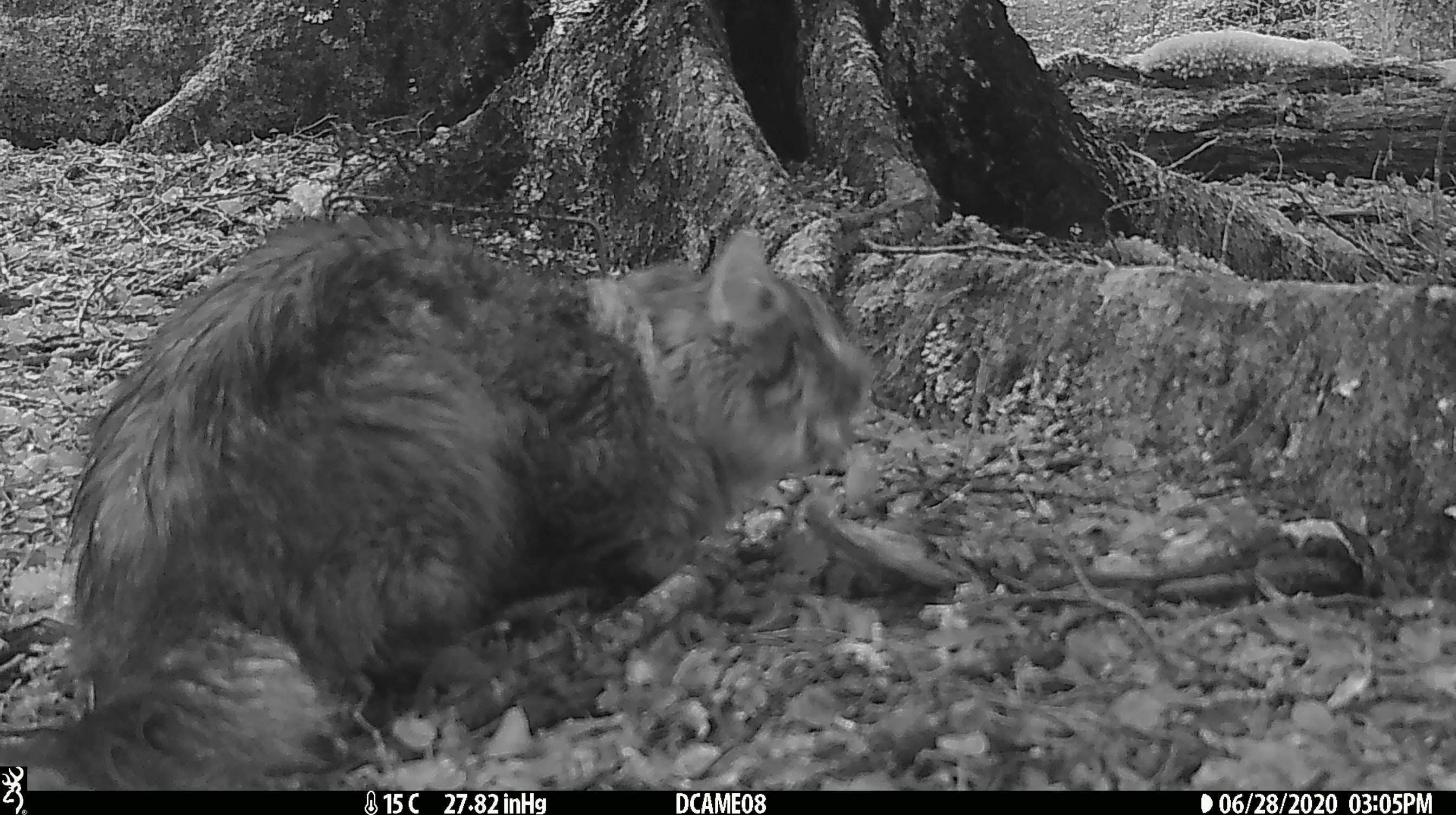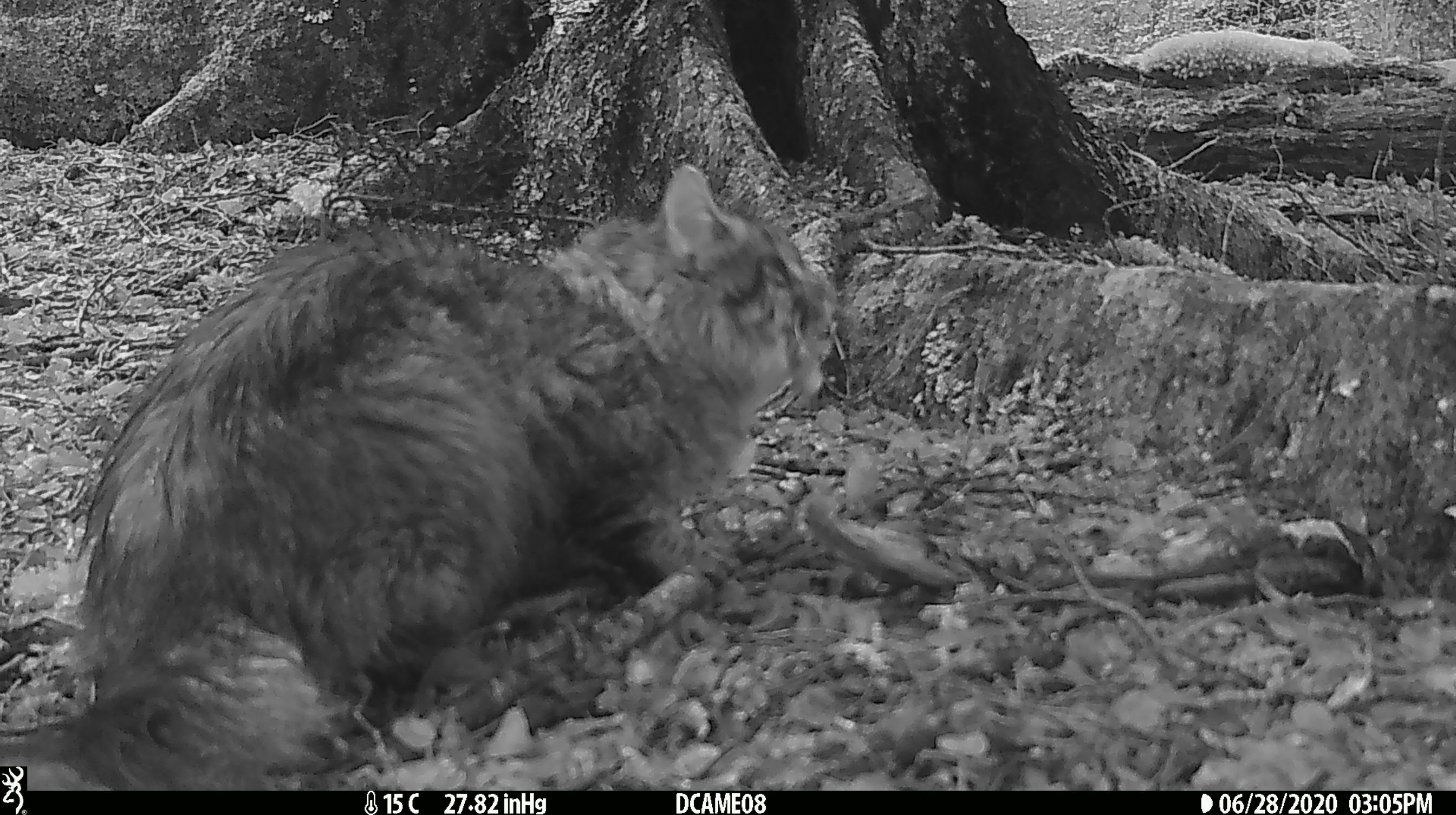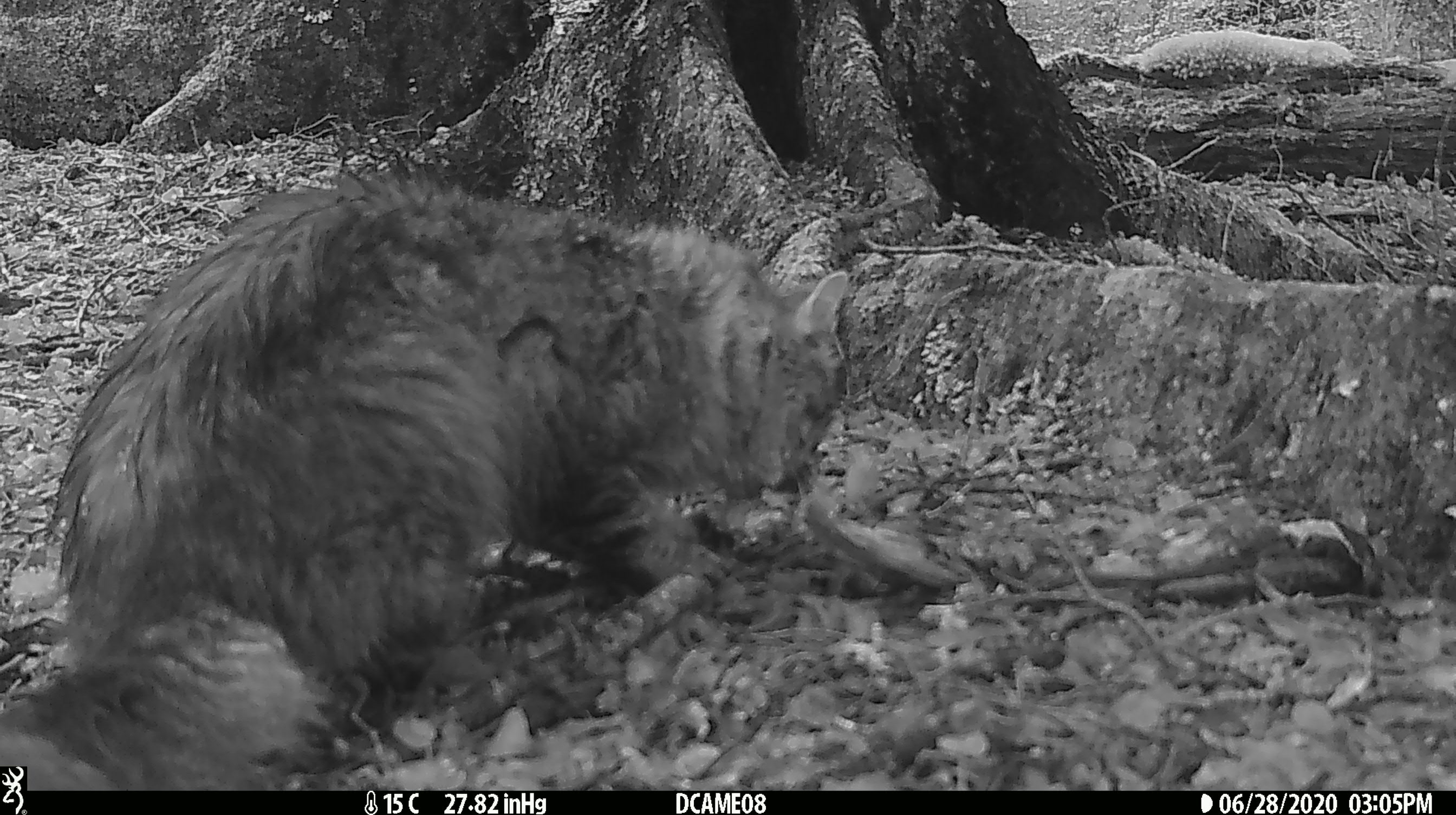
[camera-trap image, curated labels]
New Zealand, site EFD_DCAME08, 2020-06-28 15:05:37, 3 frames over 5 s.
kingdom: Animalia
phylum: Chordata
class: Mammalia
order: Carnivora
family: Felidae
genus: Felis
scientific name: Felis catus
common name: domestic cat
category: cat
Cat (domestic cat) (Felis catus).